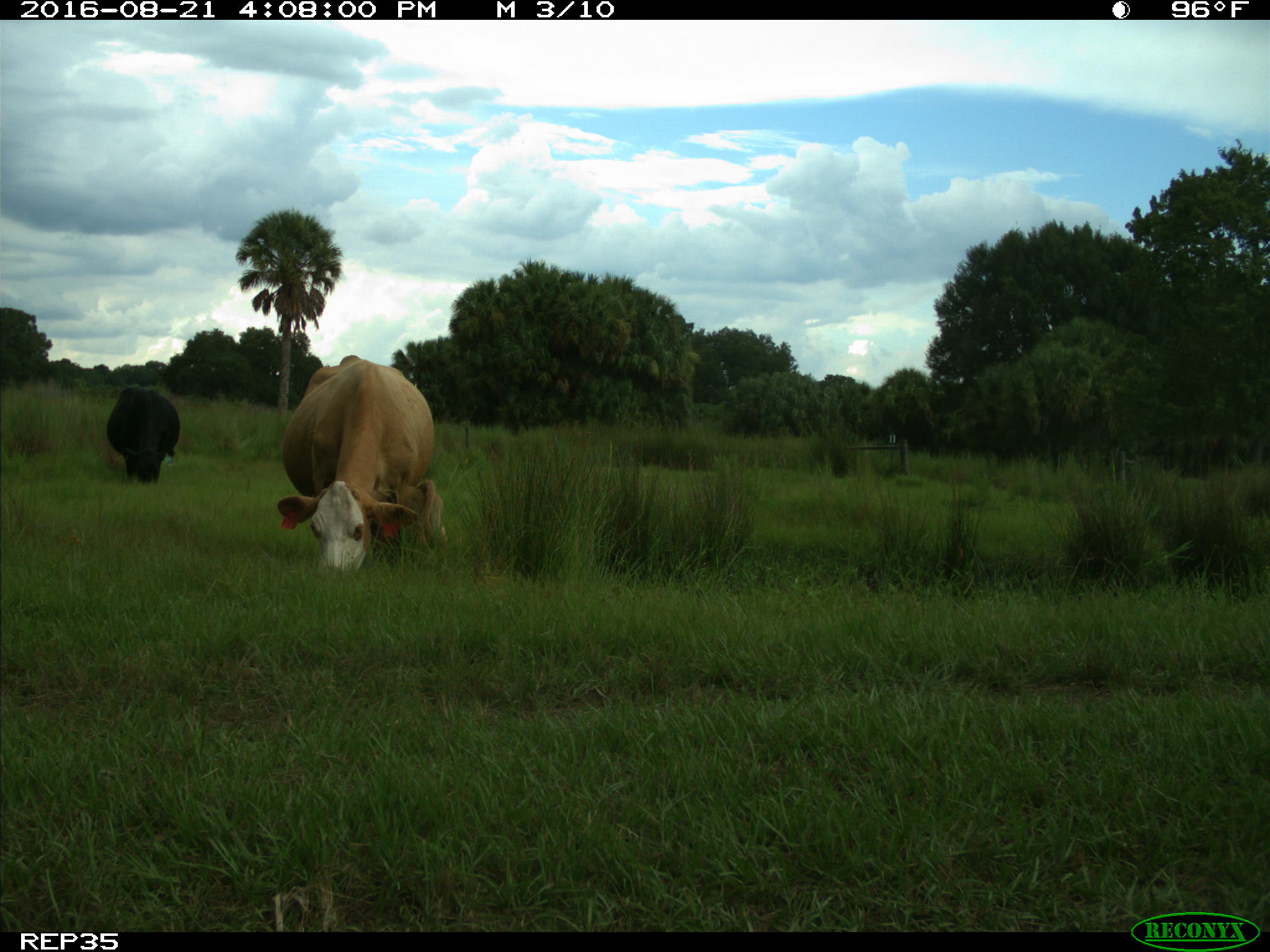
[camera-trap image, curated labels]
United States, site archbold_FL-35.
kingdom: Animalia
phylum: Chordata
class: Mammalia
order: Artiodactyla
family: Bovidae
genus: Bos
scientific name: Bos taurus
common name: domestic cow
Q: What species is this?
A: Bos taurus (domestic cow).